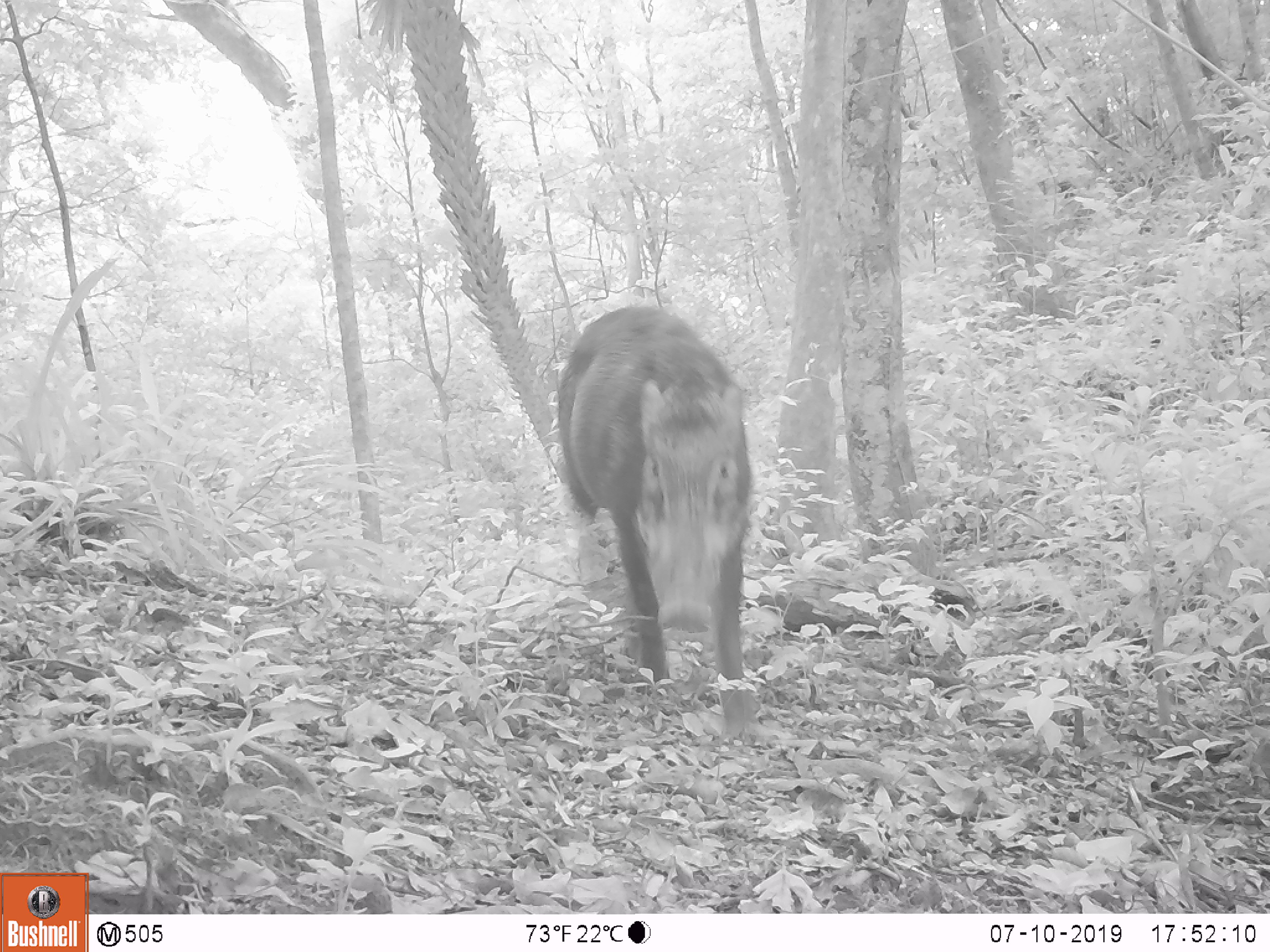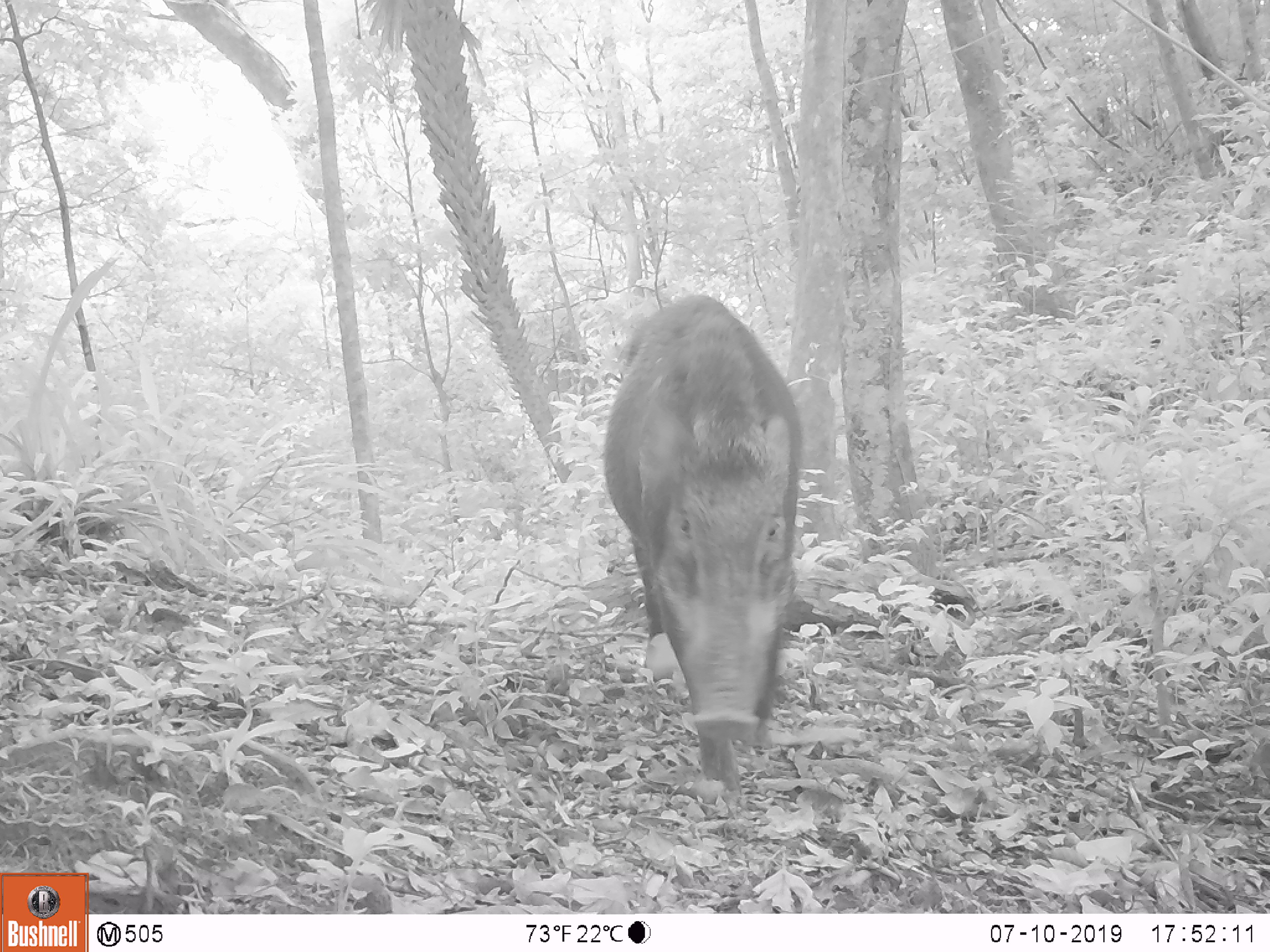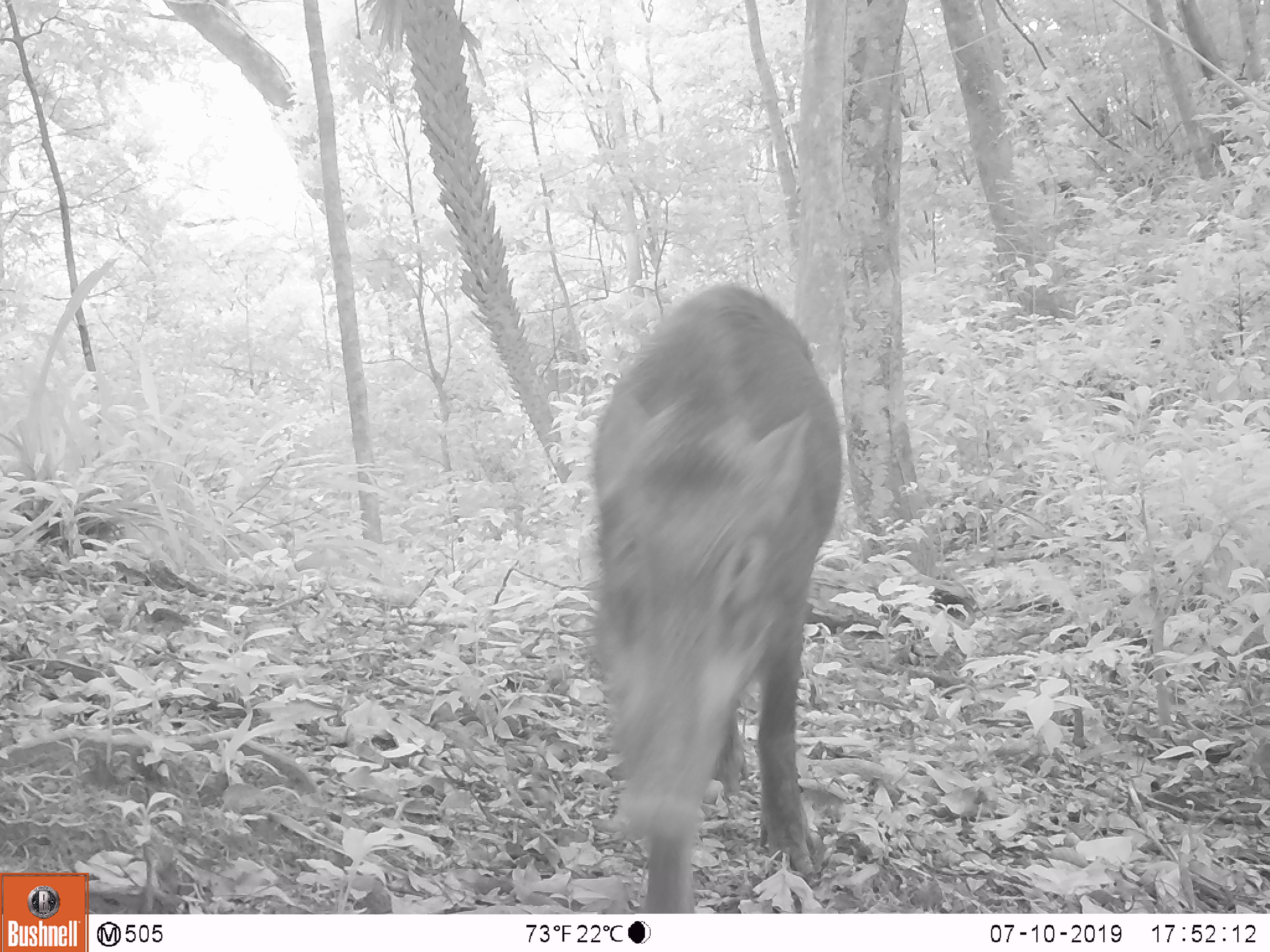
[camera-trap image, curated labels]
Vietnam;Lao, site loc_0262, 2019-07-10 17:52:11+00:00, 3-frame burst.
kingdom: Animalia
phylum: Chordata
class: Mammalia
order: Artiodactyla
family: Suidae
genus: Sus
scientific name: Sus scrofa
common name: eurasian wild pig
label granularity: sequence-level